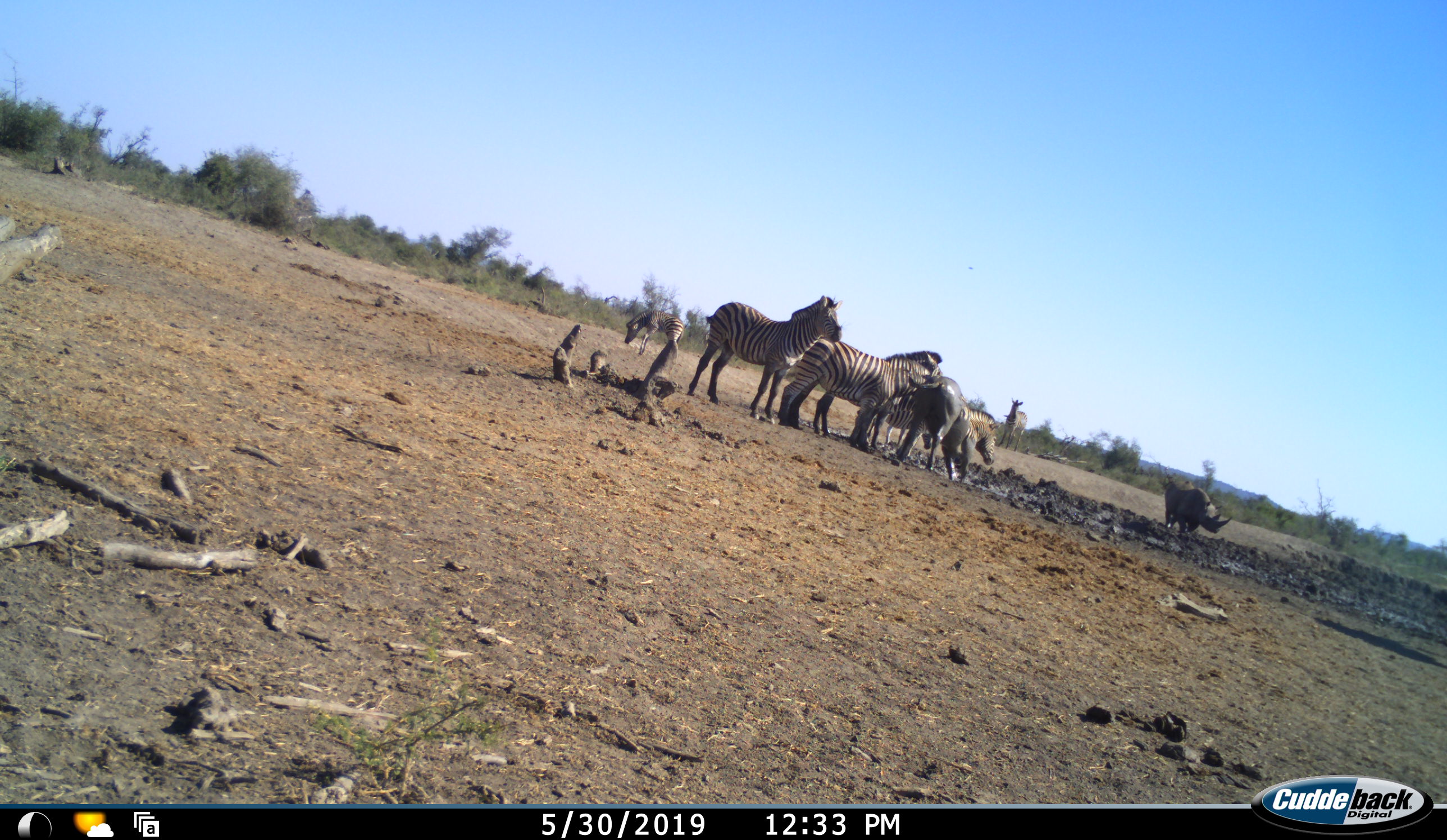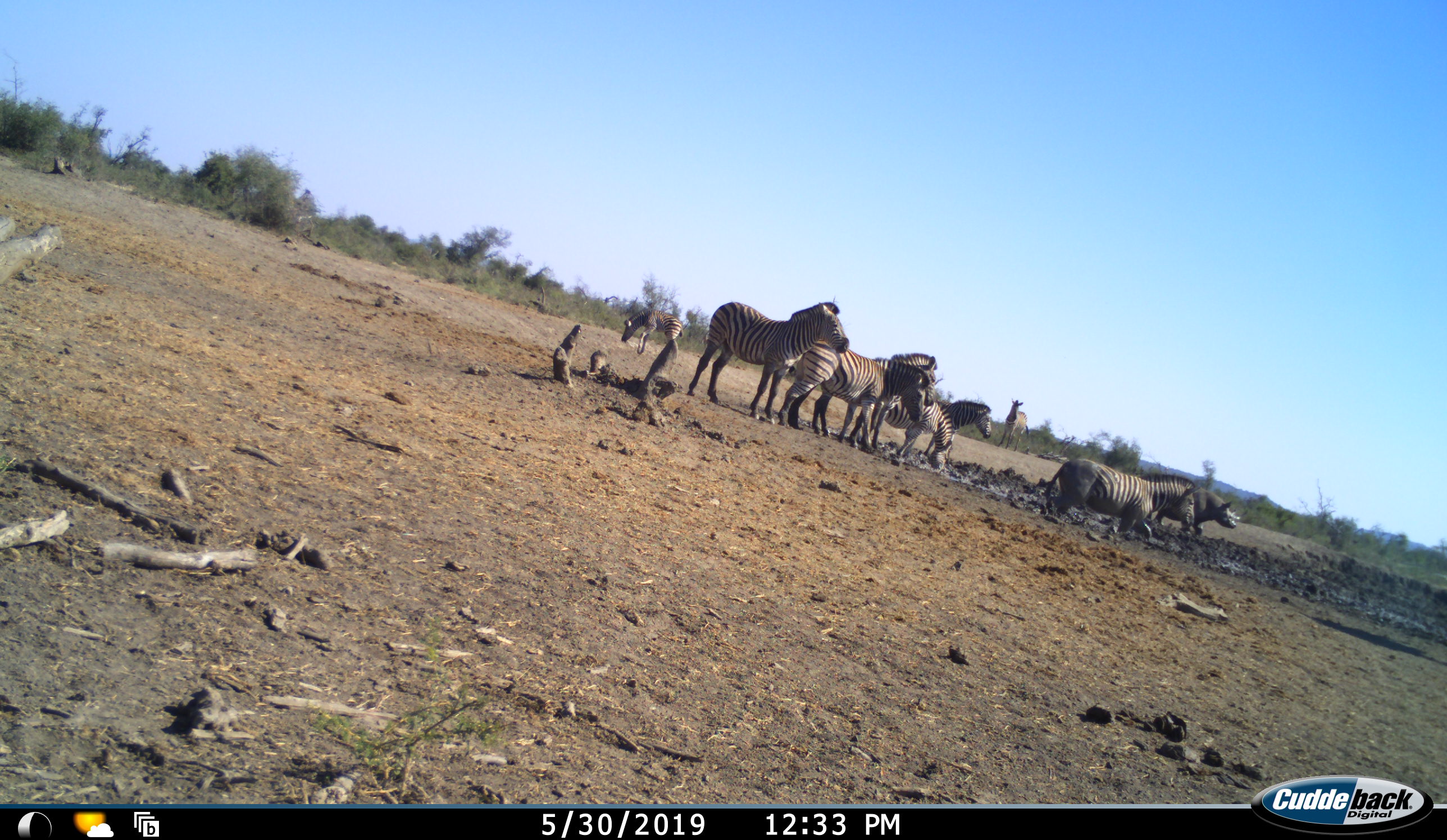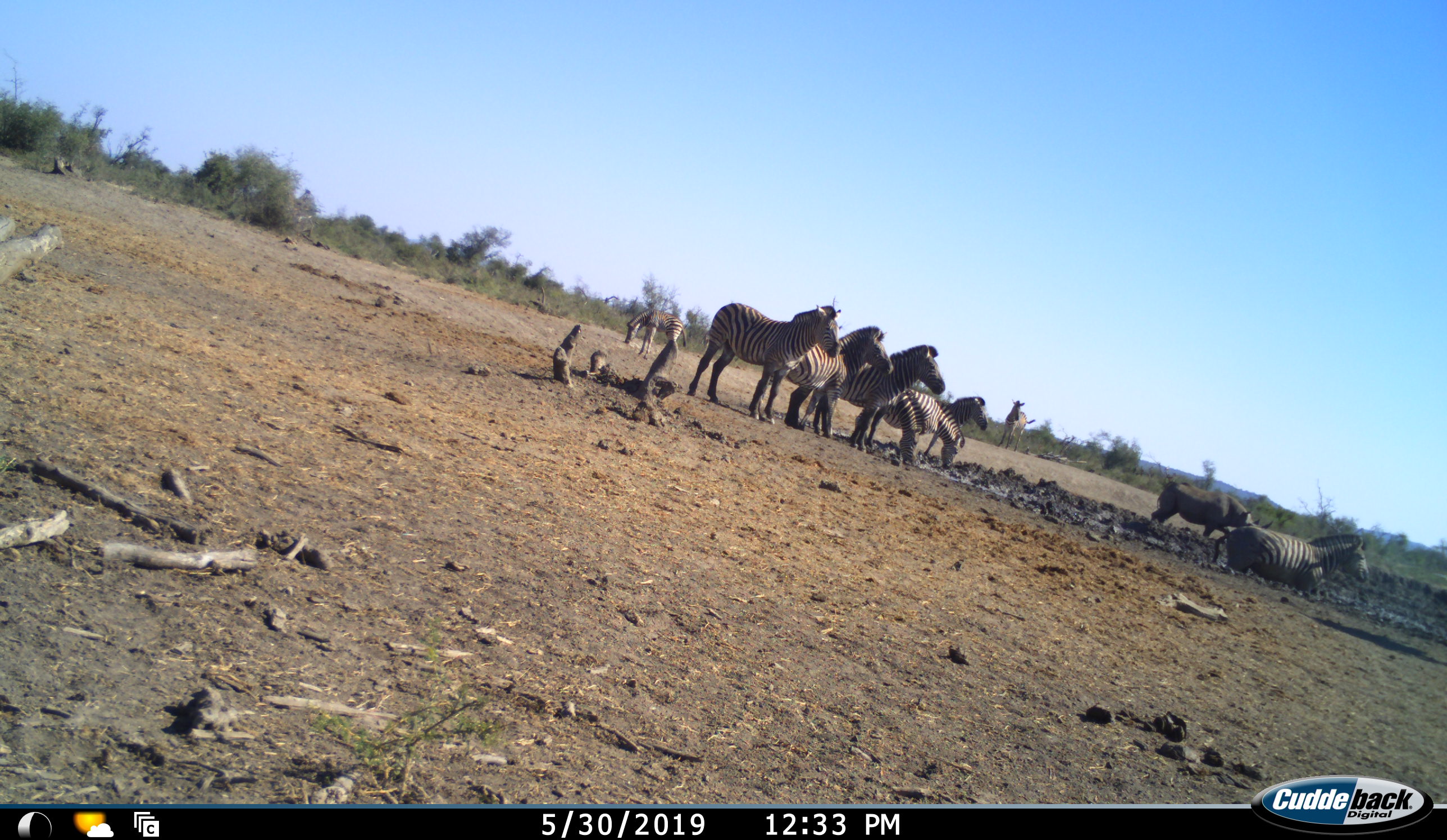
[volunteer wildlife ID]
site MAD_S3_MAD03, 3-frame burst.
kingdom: Animalia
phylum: Chordata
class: Mammalia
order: Perissodactyla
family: Rhinocerotidae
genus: Diceros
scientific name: Diceros bicornis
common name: black rhinoceros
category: rhinocerosblack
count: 1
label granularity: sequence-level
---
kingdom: Animalia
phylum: Chordata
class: Mammalia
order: Perissodactyla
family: Equidae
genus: Equus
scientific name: Equus quagga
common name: plains zebra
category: zebraplains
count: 8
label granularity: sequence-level